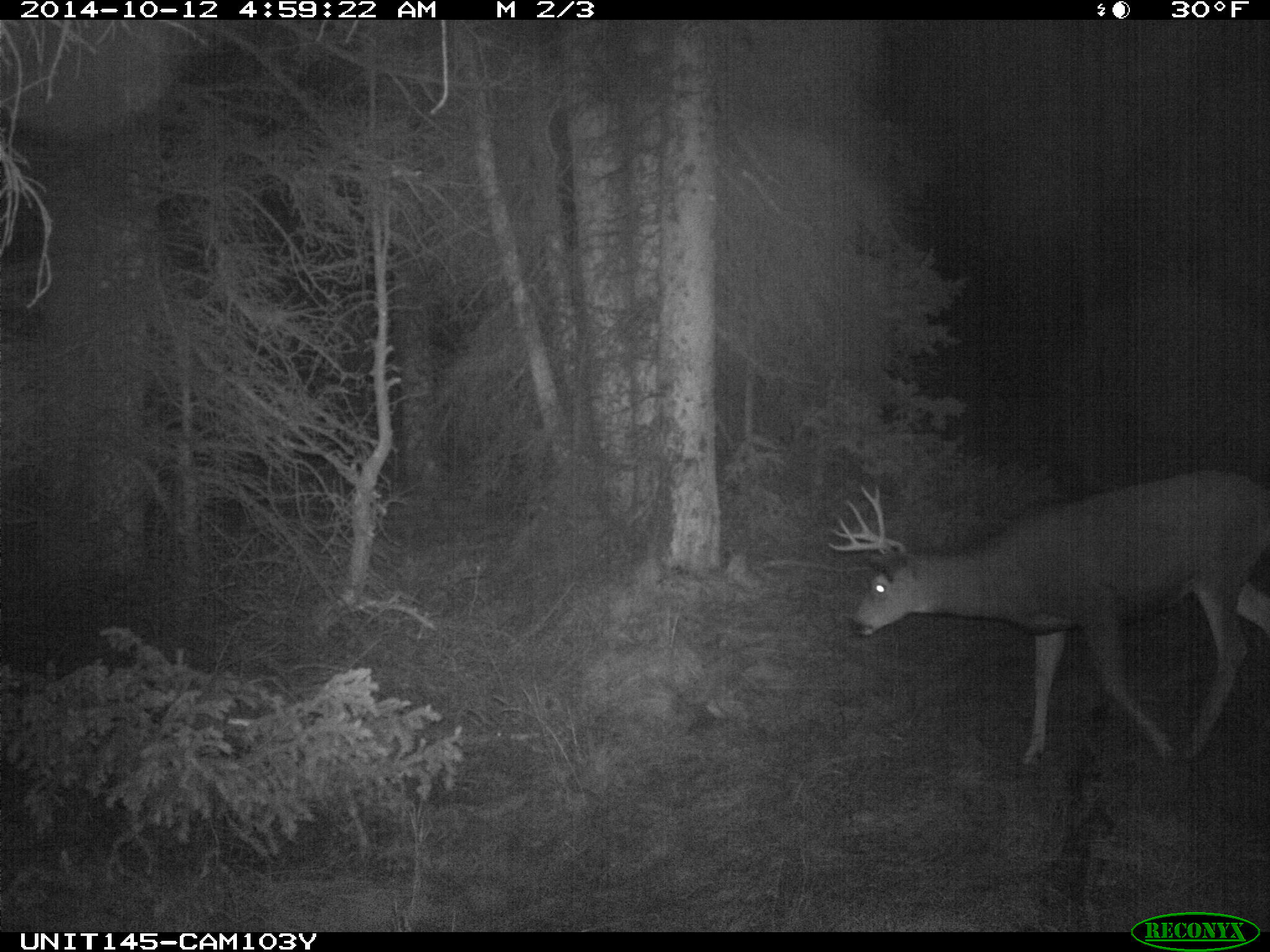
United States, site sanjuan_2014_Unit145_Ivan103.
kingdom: Animalia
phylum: Chordata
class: Mammalia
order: Artiodactyla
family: Cervidae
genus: Odocoileus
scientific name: Odocoileus hemionus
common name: mule deer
Odocoileus hemionus (mule deer).